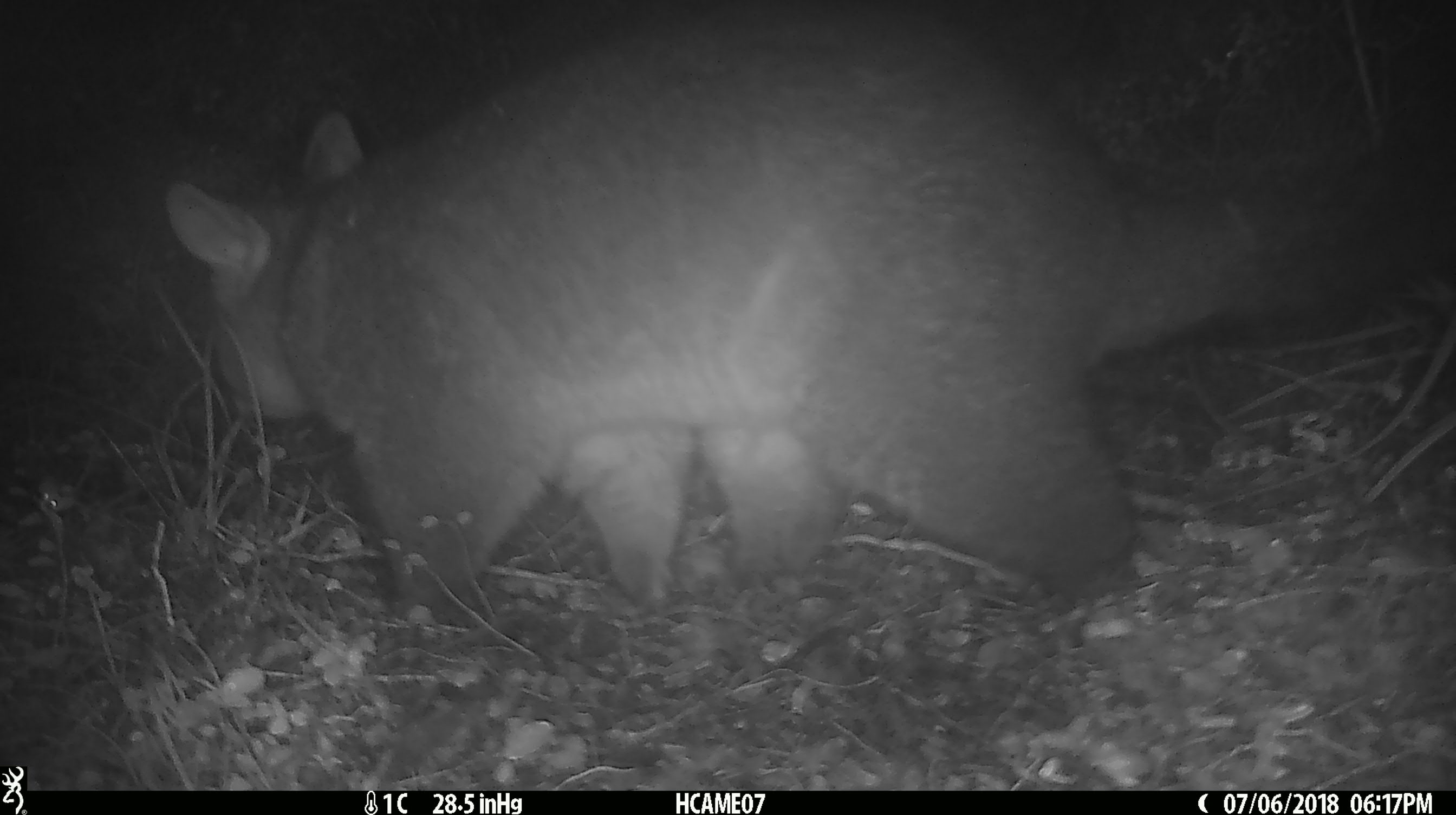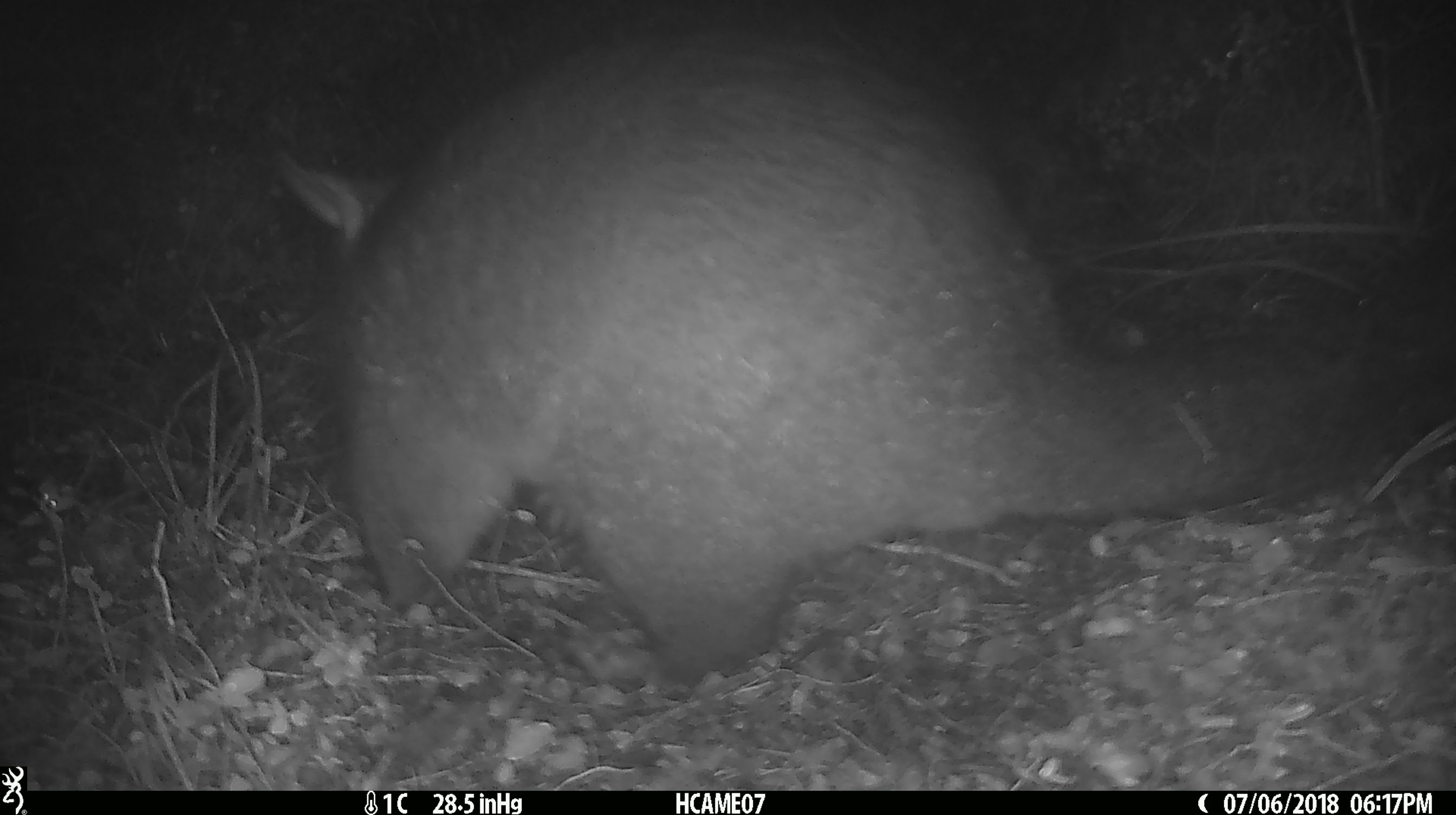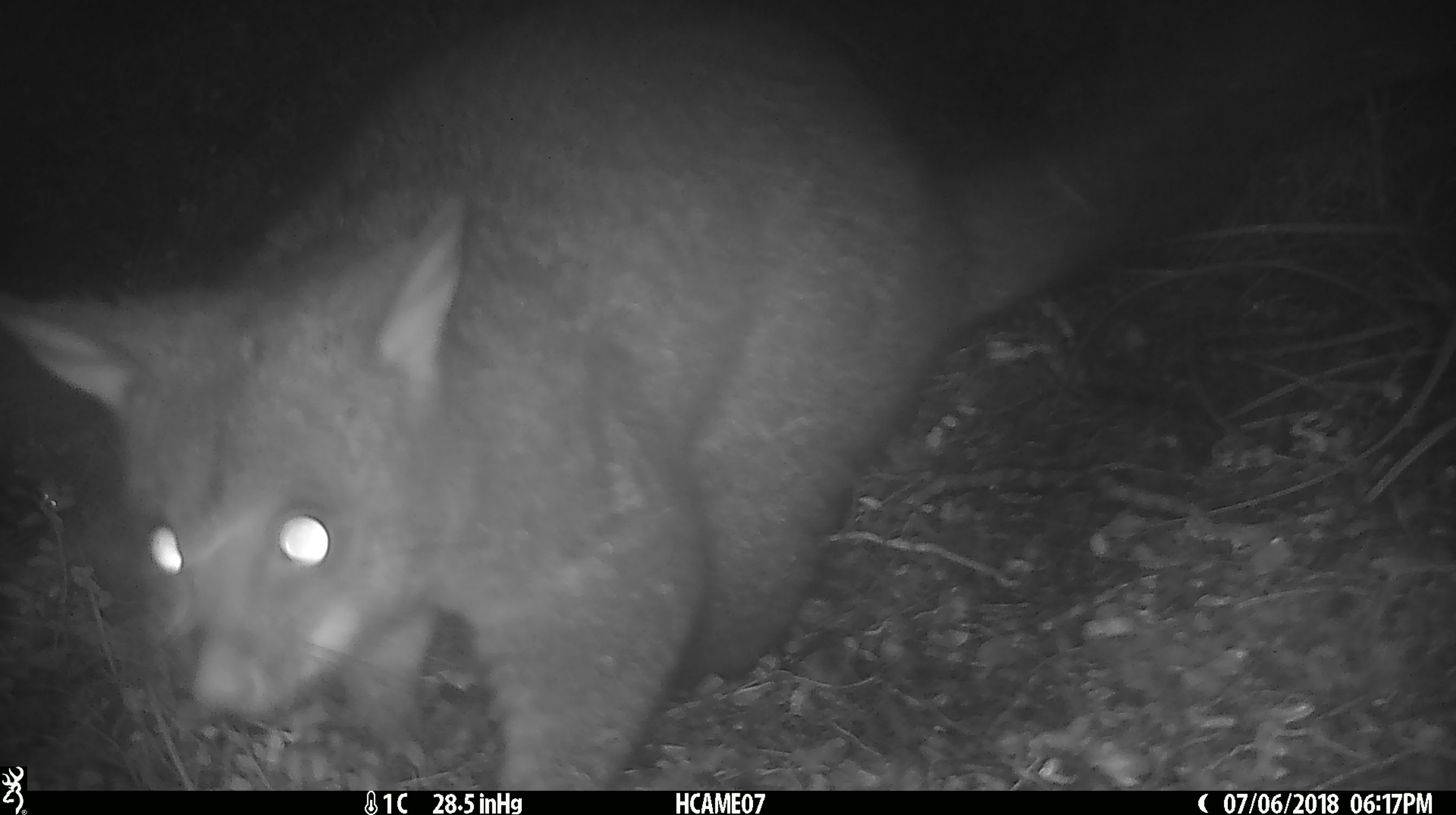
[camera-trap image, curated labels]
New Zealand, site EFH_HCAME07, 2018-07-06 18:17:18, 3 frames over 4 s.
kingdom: Animalia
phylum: Chordata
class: Mammalia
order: Diprotodontia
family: Phalangeridae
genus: Trichosurus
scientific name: Trichosurus vulpecula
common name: common brushtail possum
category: possum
Possum (common brushtail possum) (Trichosurus vulpecula).